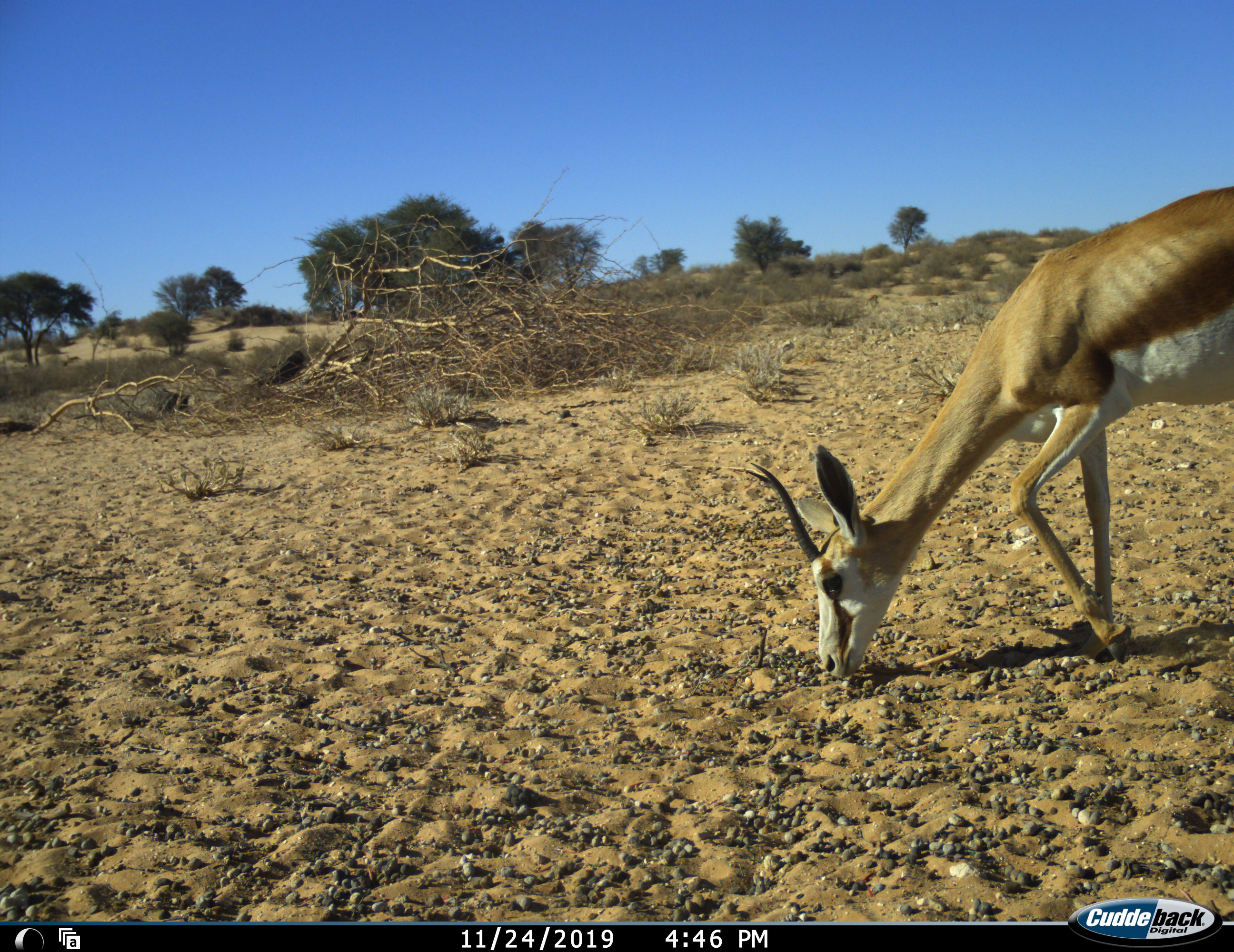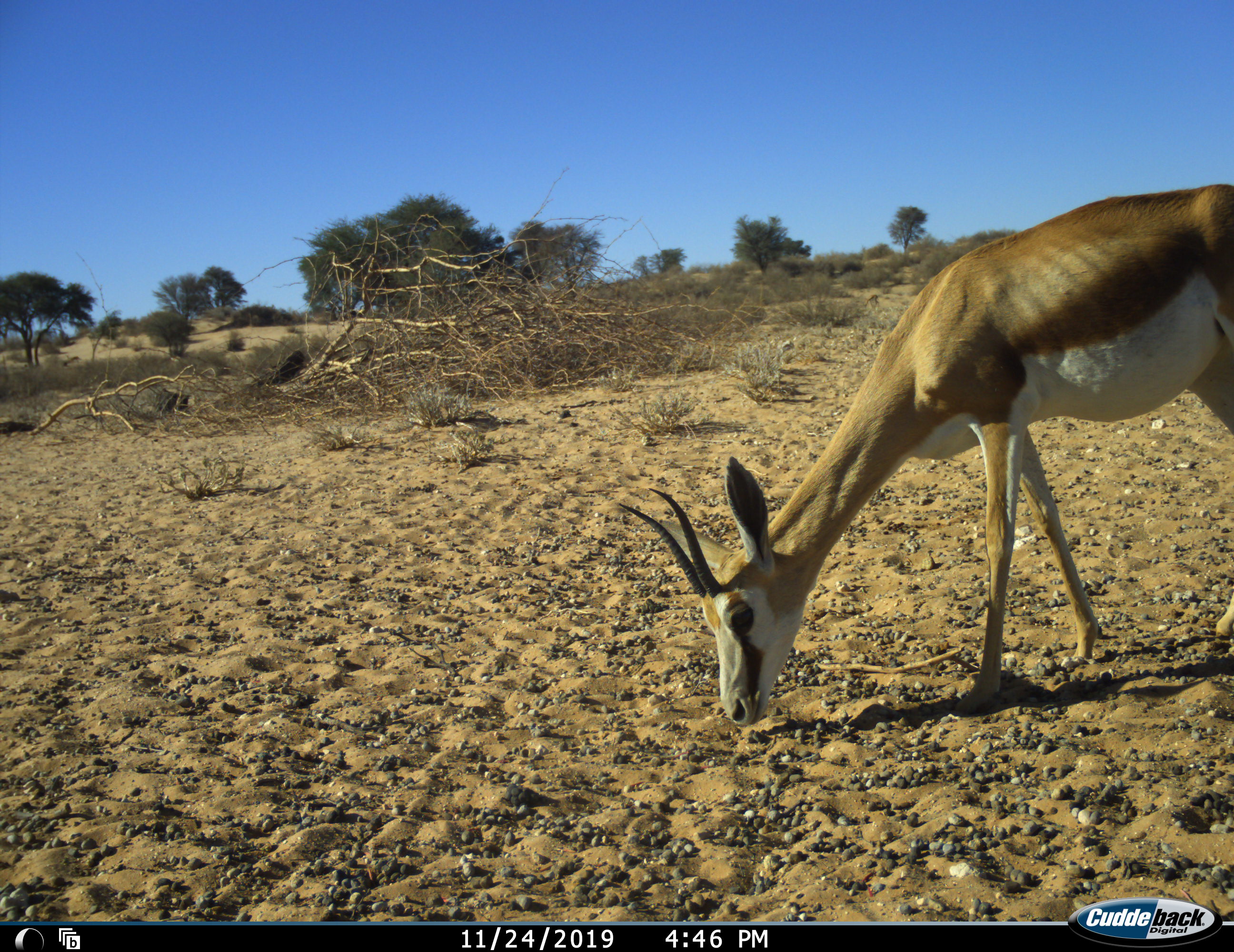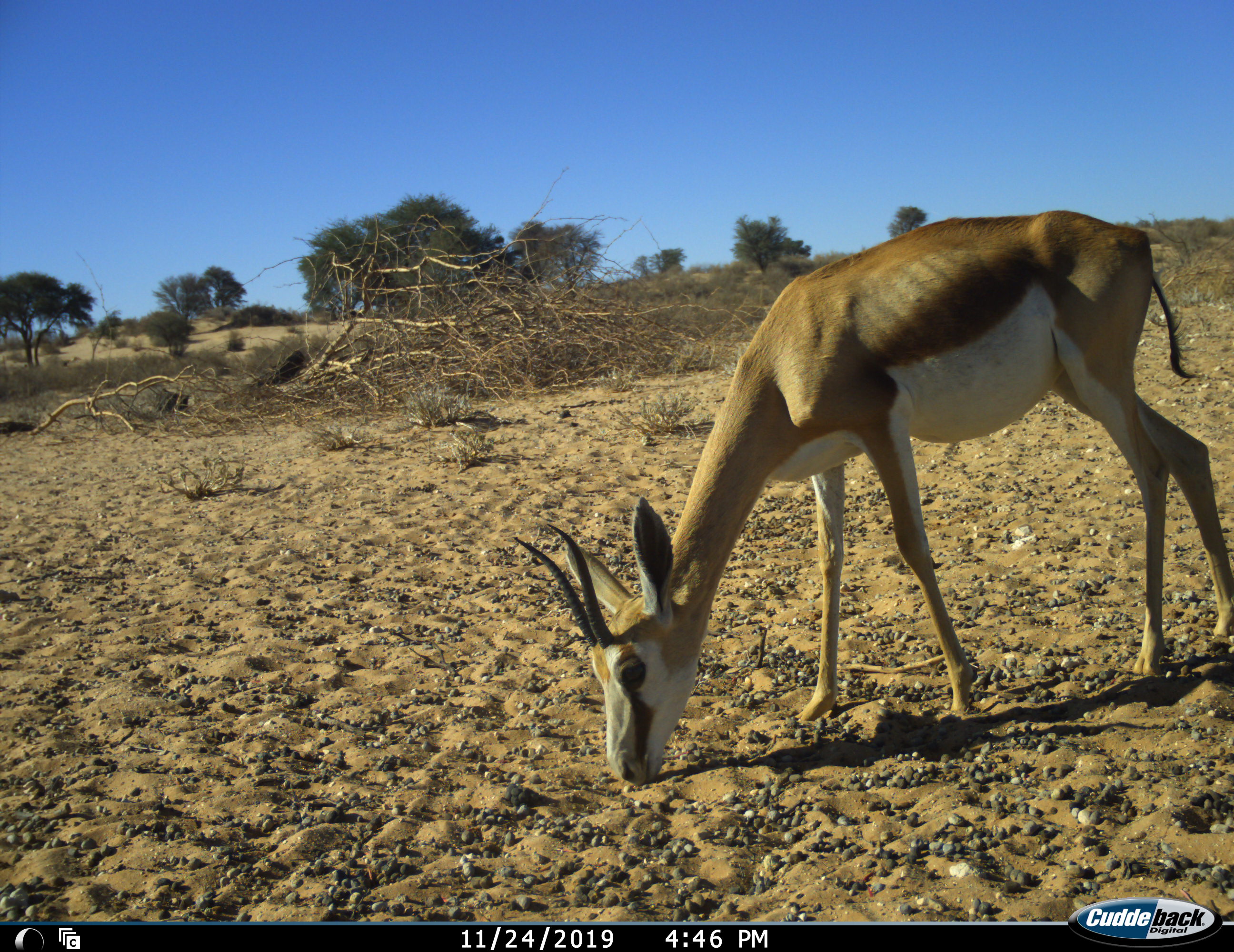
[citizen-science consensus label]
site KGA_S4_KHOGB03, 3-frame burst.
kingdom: Animalia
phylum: Chordata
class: Mammalia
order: Artiodactyla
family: Bovidae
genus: Antidorcas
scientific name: Antidorcas marsupialis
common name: springbok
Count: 1.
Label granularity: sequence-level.